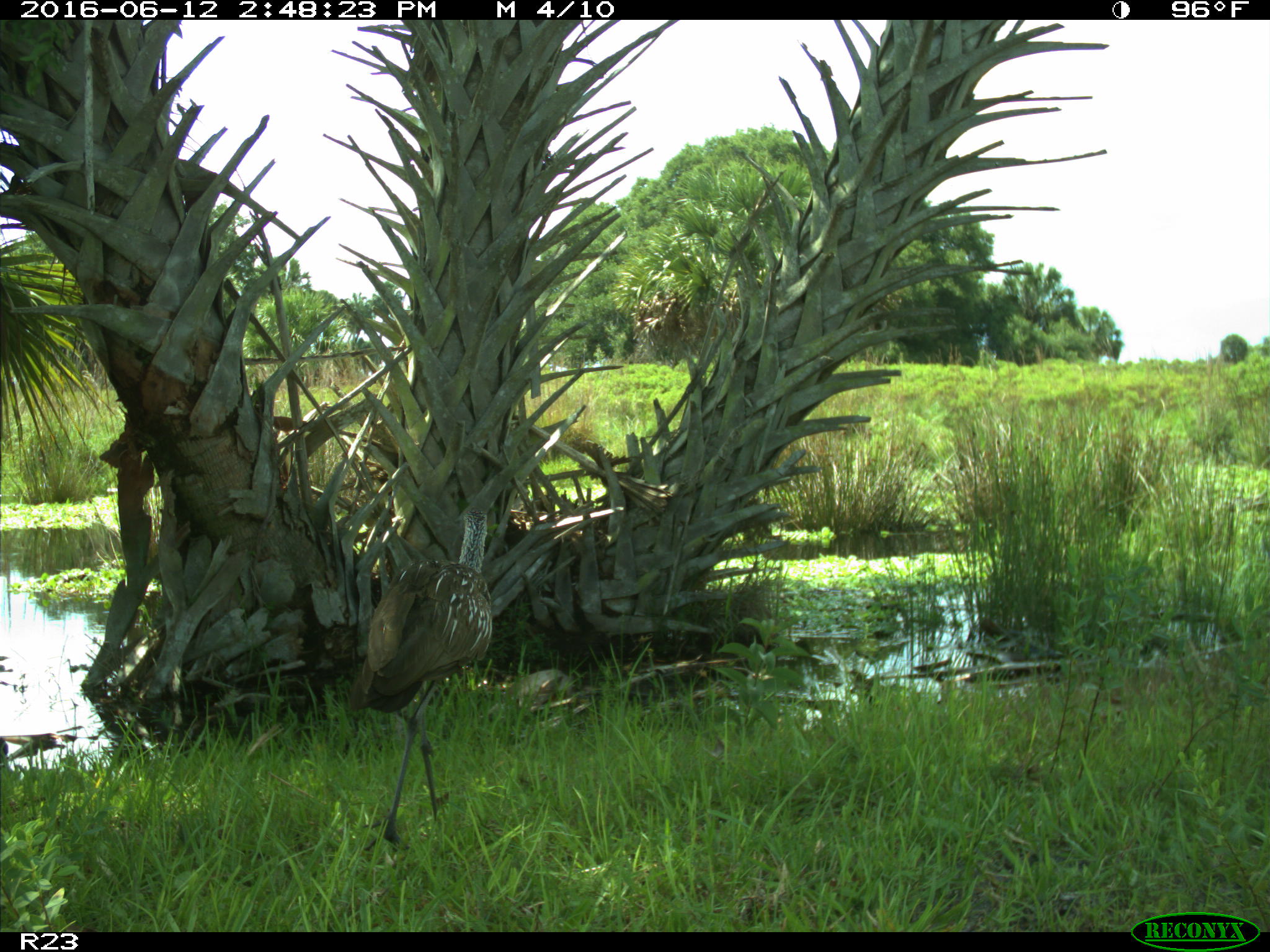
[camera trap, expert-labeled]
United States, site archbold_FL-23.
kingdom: Animalia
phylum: Chordata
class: Aves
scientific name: Aves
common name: birds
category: unidentified bird